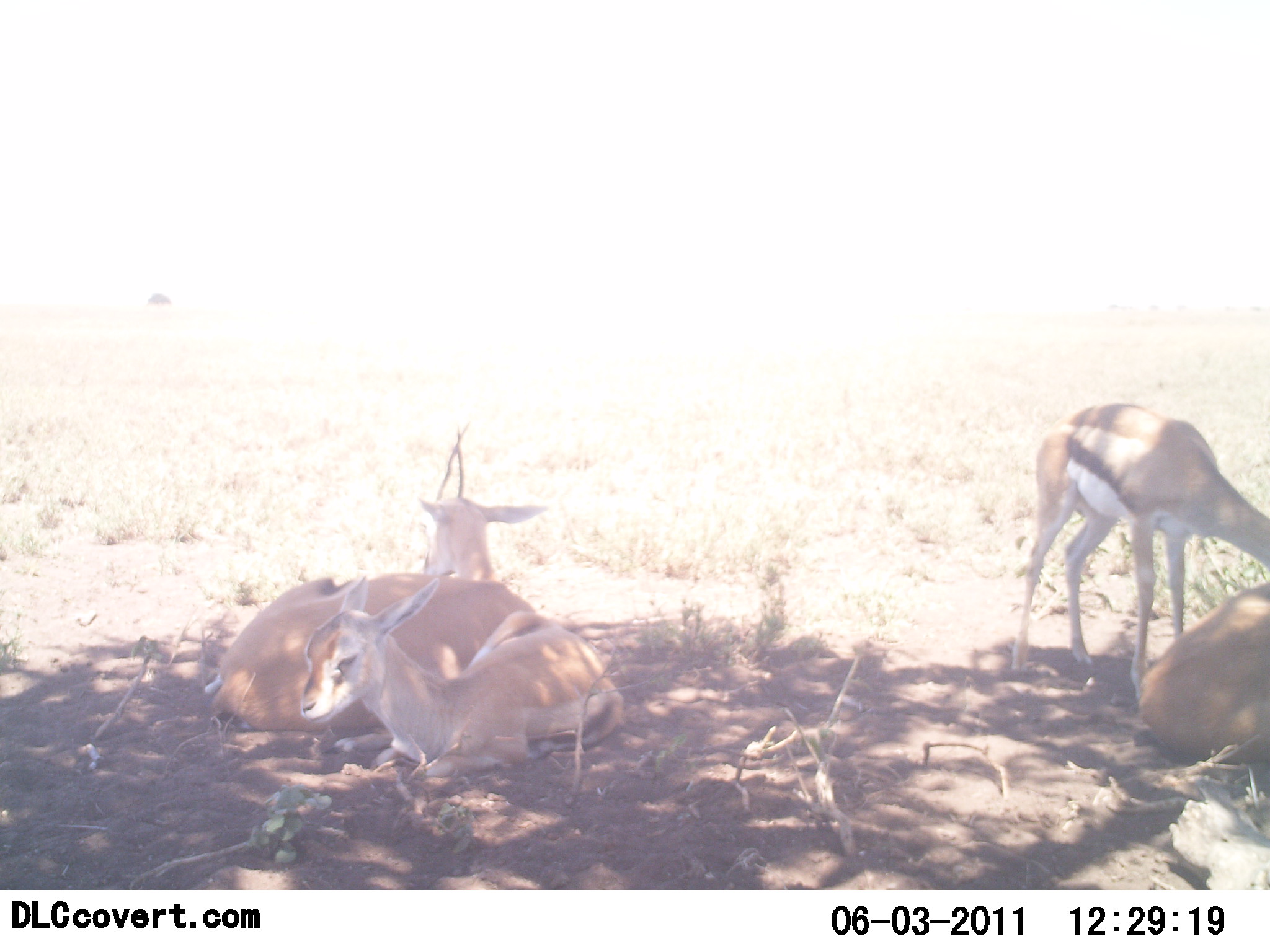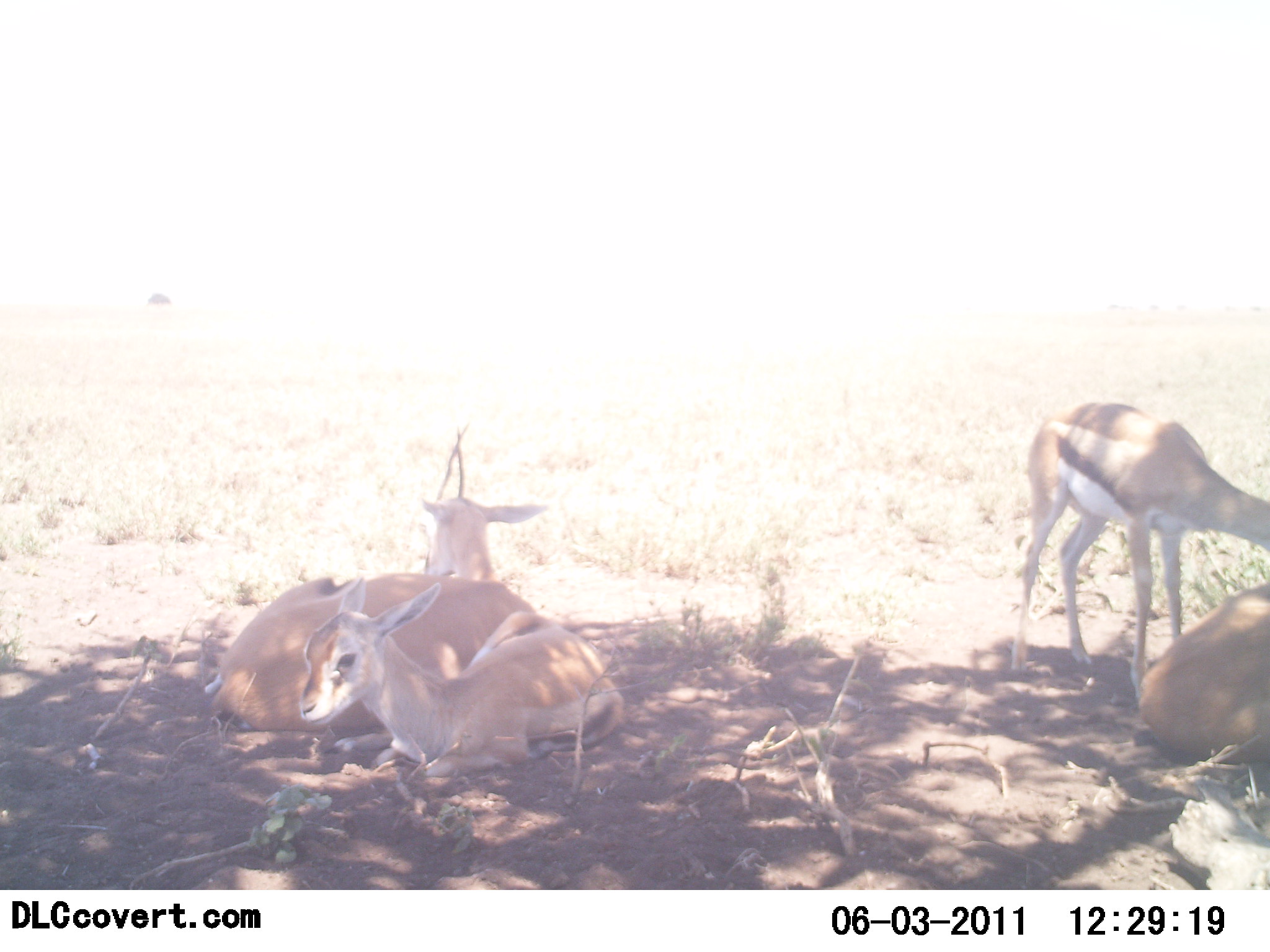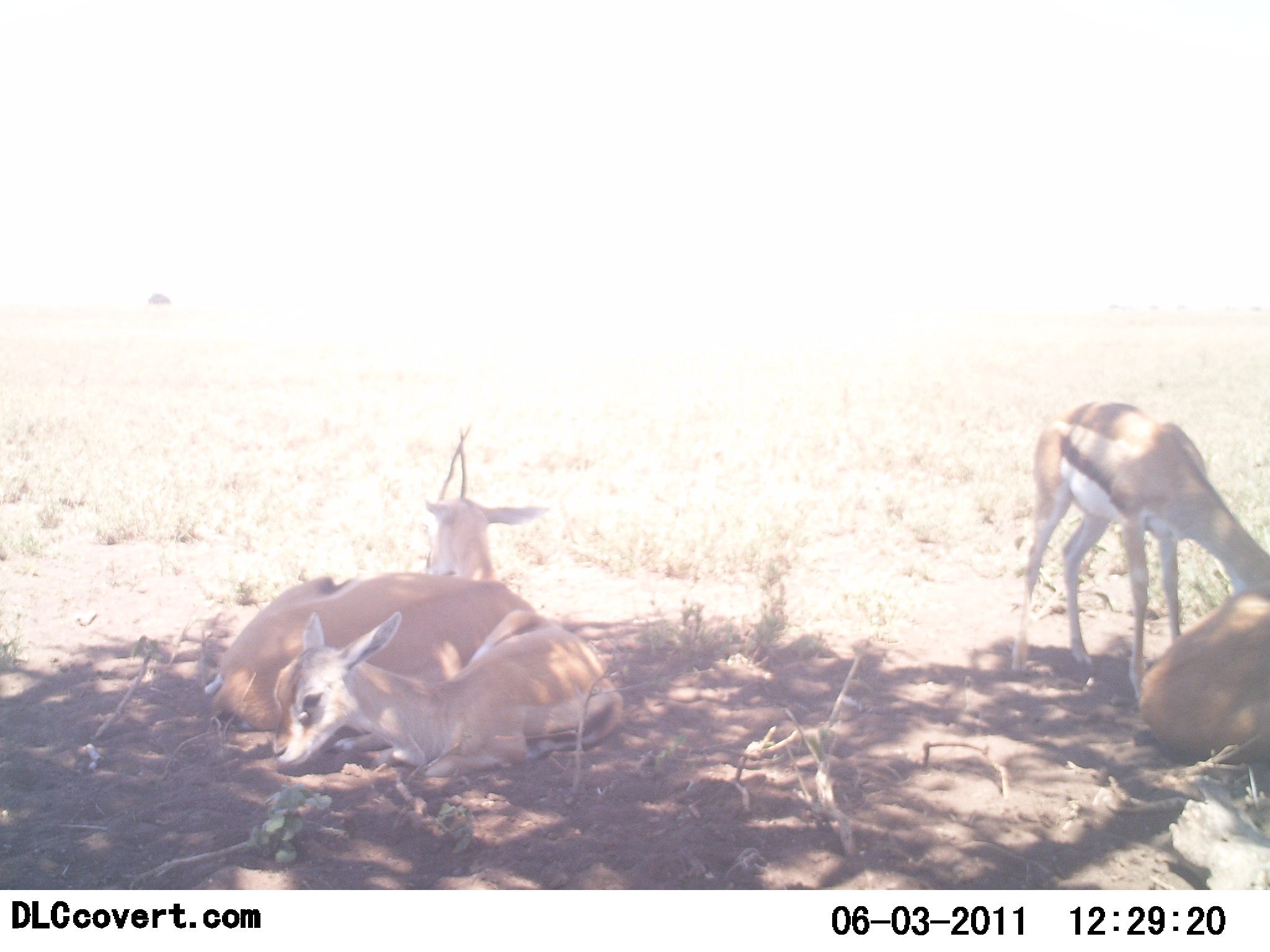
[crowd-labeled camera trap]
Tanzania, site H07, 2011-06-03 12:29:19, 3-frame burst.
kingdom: Animalia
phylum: Chordata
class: Mammalia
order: Artiodactyla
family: Bovidae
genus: Eudorcas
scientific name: Eudorcas thomsonii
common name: thomson's gazelle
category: gazellethomsons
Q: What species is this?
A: Gazellethomsons (thomson's gazelle) (Eudorcas thomsonii).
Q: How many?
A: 4.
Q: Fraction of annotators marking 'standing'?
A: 58%.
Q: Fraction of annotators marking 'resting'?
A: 100%.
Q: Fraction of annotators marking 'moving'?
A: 0%.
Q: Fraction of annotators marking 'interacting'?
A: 0%.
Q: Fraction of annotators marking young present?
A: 25%.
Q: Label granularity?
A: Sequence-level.